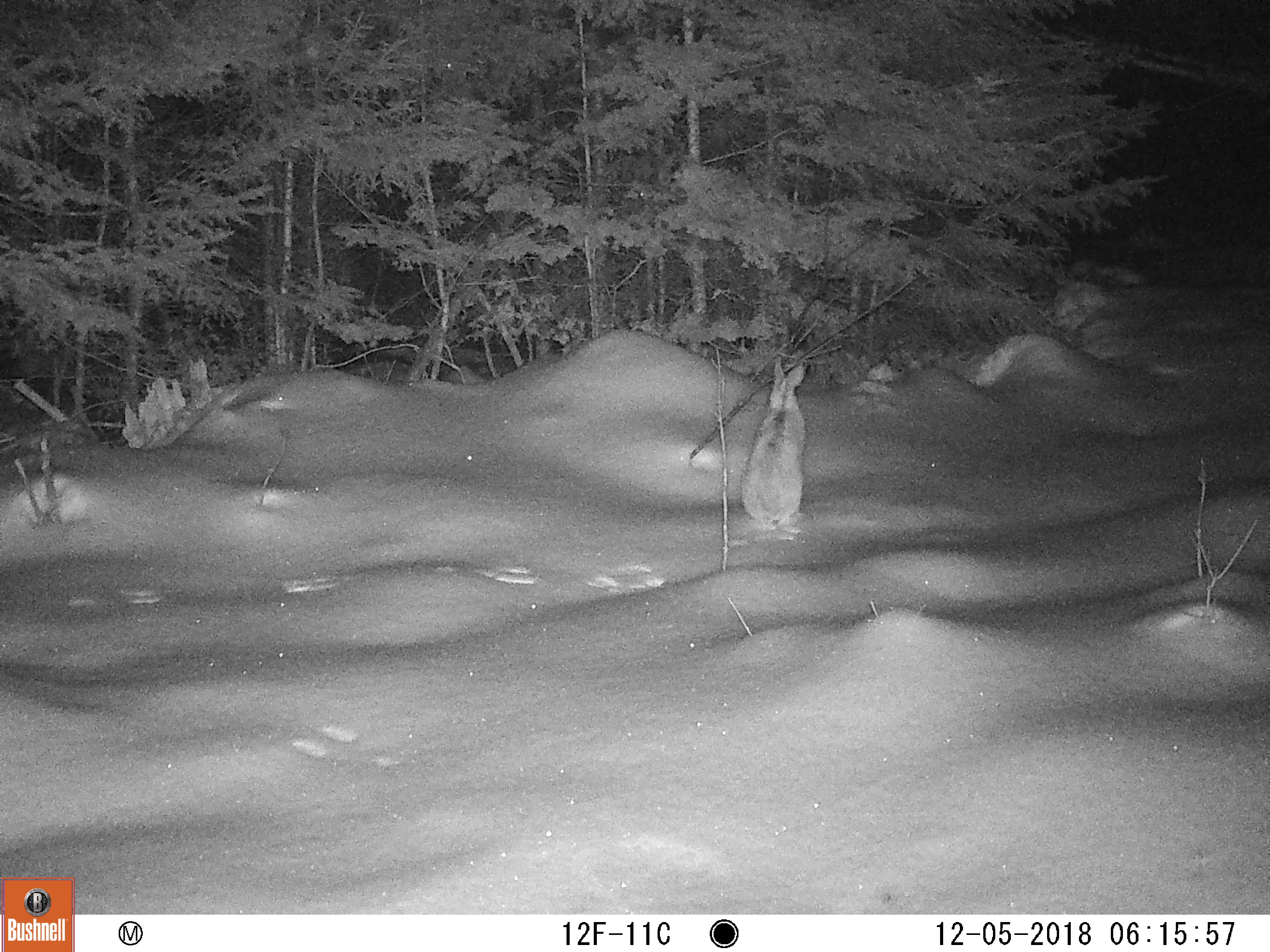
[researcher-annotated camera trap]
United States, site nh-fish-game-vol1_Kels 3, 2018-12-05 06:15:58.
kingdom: Animalia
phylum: Chordata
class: Mammalia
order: Lagomorpha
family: Leporidae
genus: Lepus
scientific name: Lepus americanus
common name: snowshoe hare